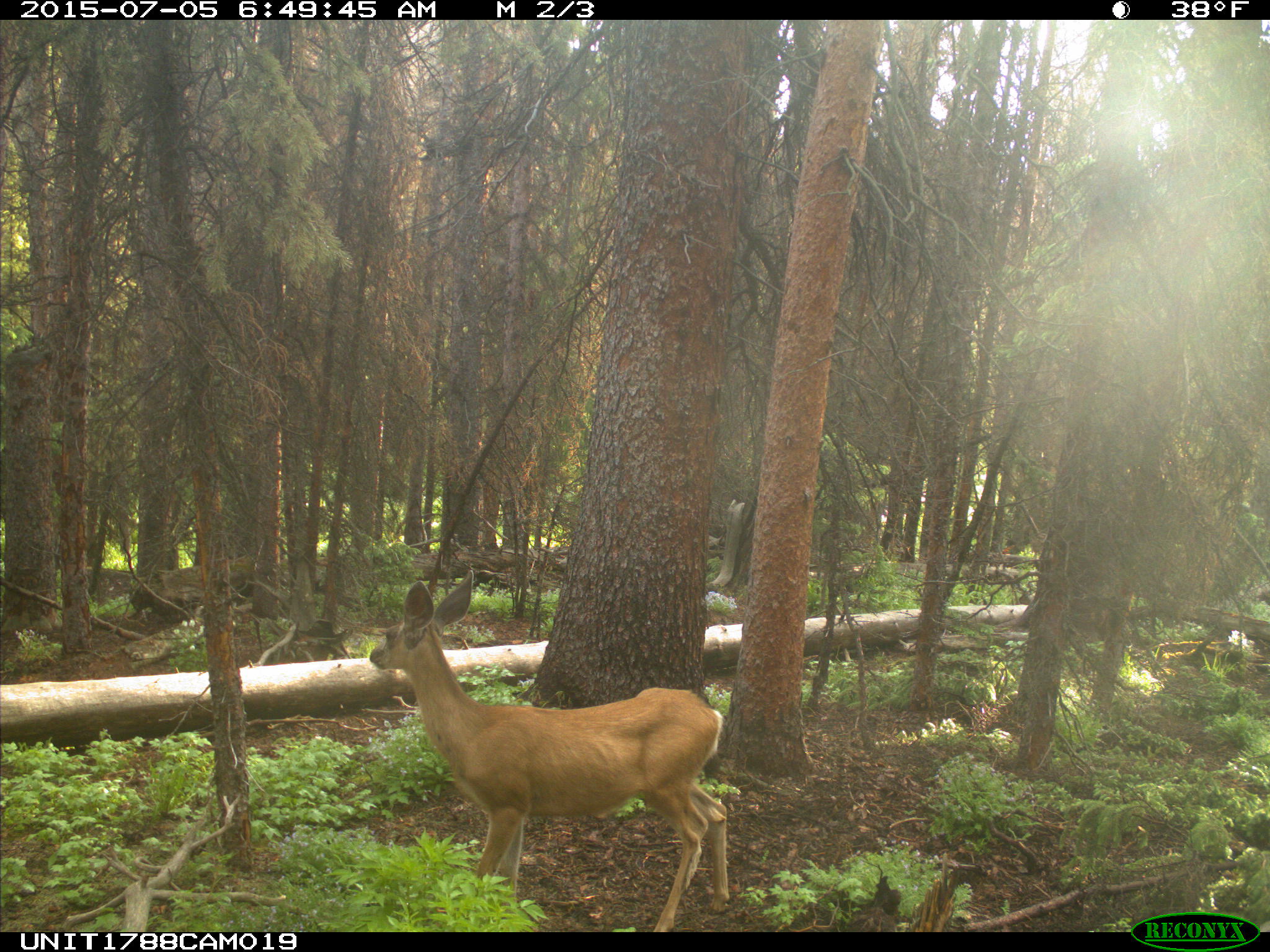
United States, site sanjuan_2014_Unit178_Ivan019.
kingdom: Animalia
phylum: Chordata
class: Mammalia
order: Artiodactyla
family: Cervidae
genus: Odocoileus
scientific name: Odocoileus hemionus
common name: mule deer